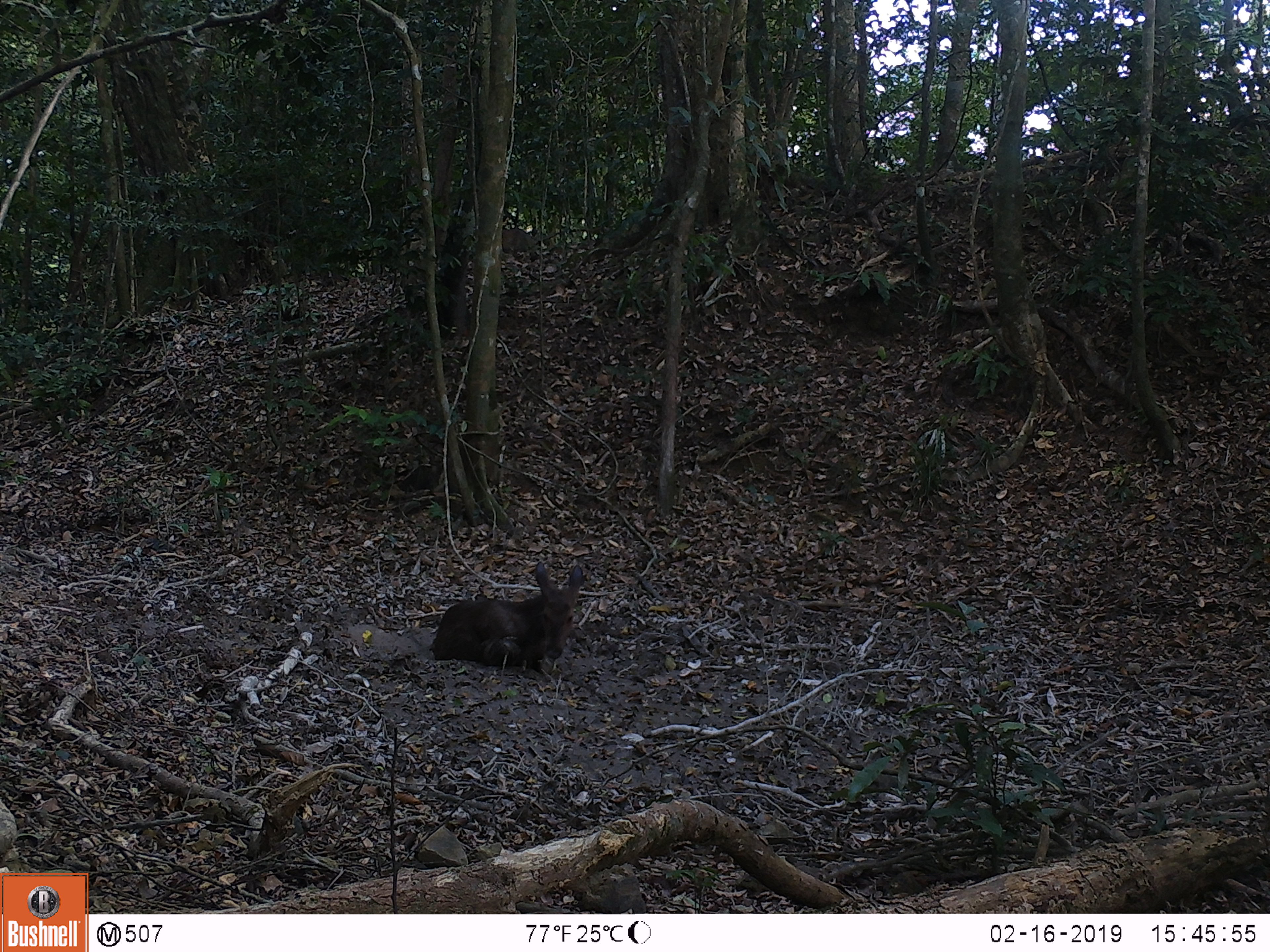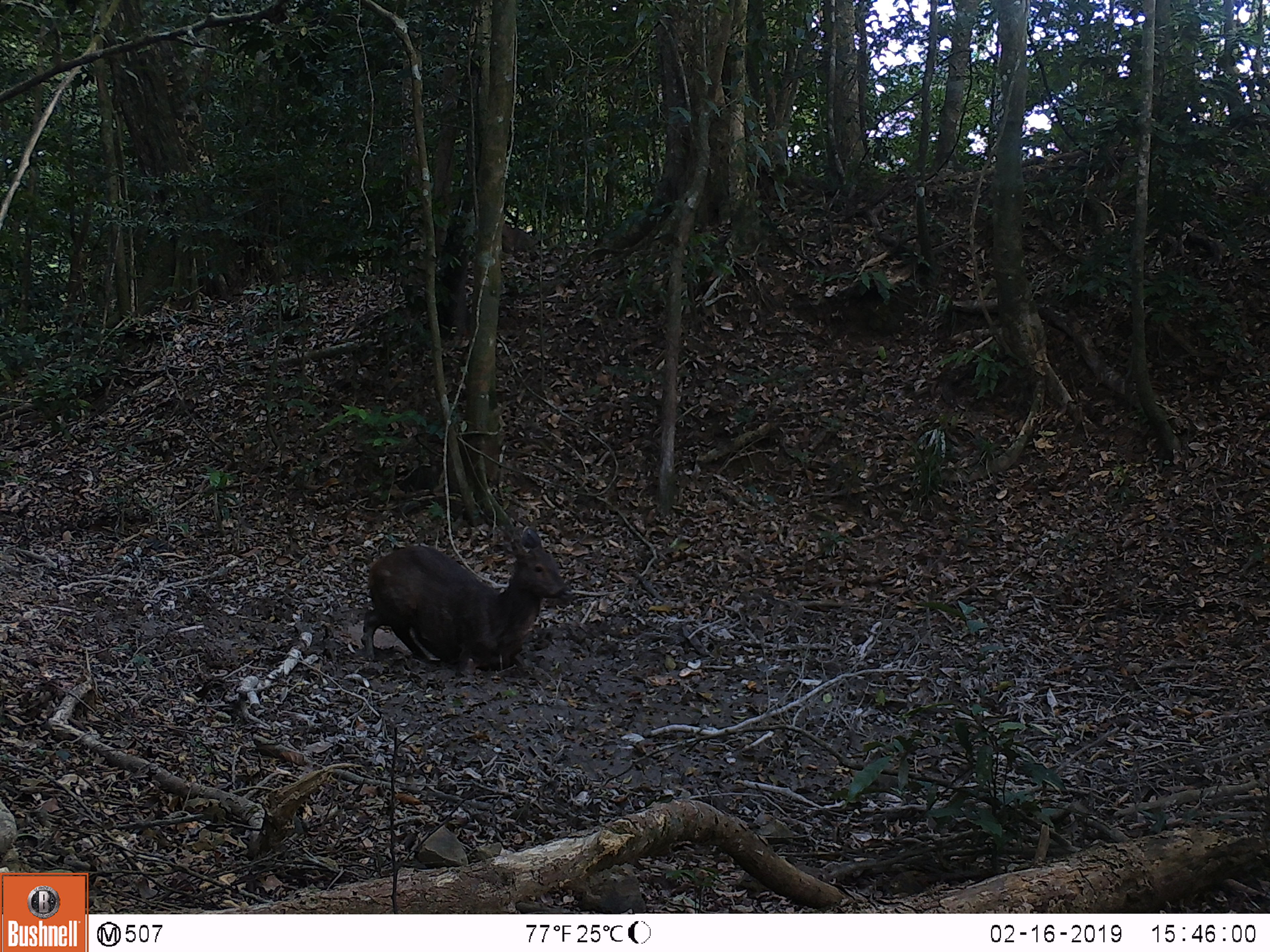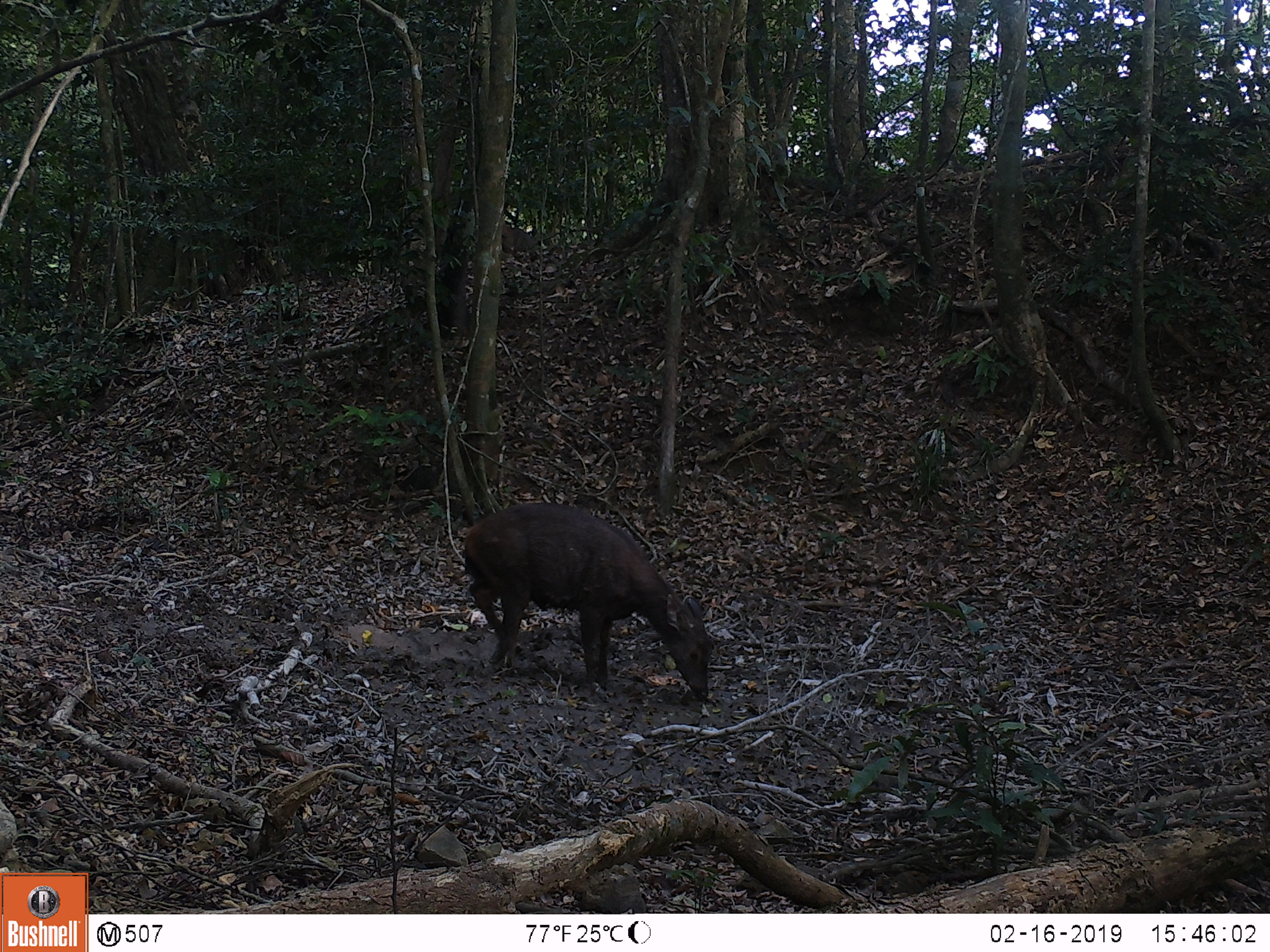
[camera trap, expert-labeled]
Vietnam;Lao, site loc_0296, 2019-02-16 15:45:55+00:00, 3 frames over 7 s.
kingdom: Animalia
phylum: Chordata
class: Mammalia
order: Artiodactyla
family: Cervidae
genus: Rusa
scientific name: Rusa unicolor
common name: sambar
Sambar (Rusa unicolor). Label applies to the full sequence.